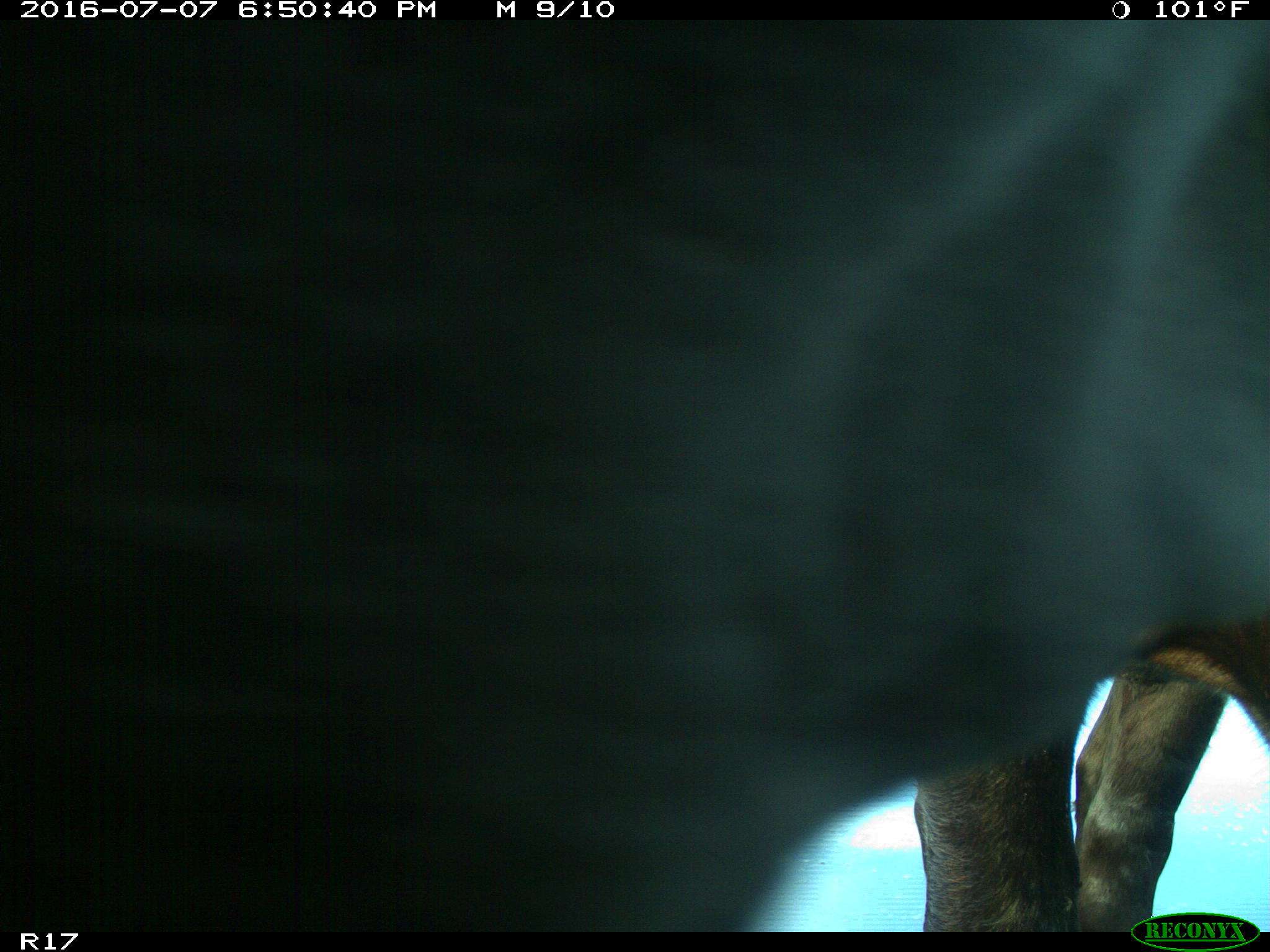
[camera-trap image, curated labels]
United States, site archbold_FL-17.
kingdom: Animalia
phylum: Chordata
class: Mammalia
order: Artiodactyla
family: Bovidae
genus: Bos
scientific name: Bos taurus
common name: domestic cow